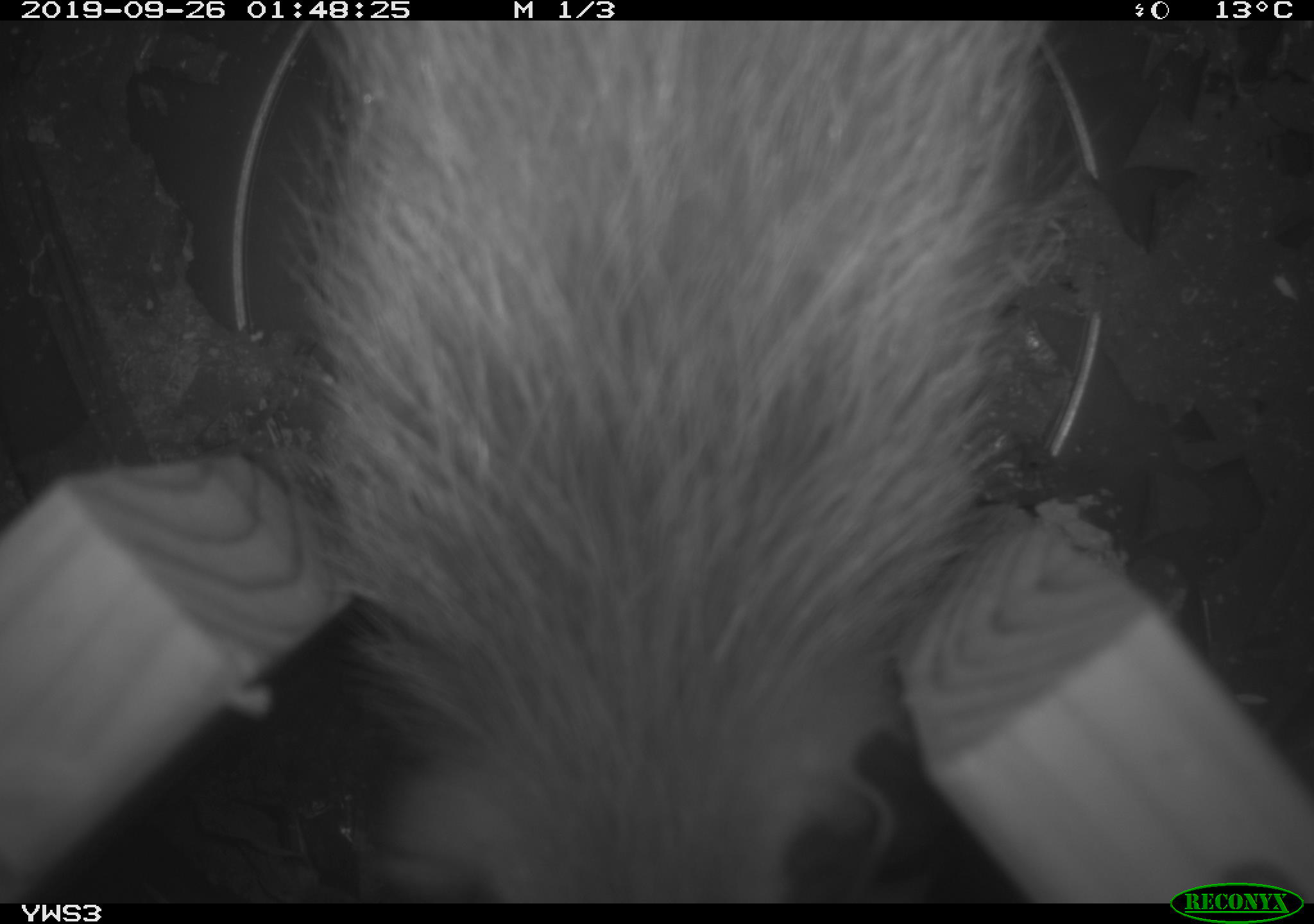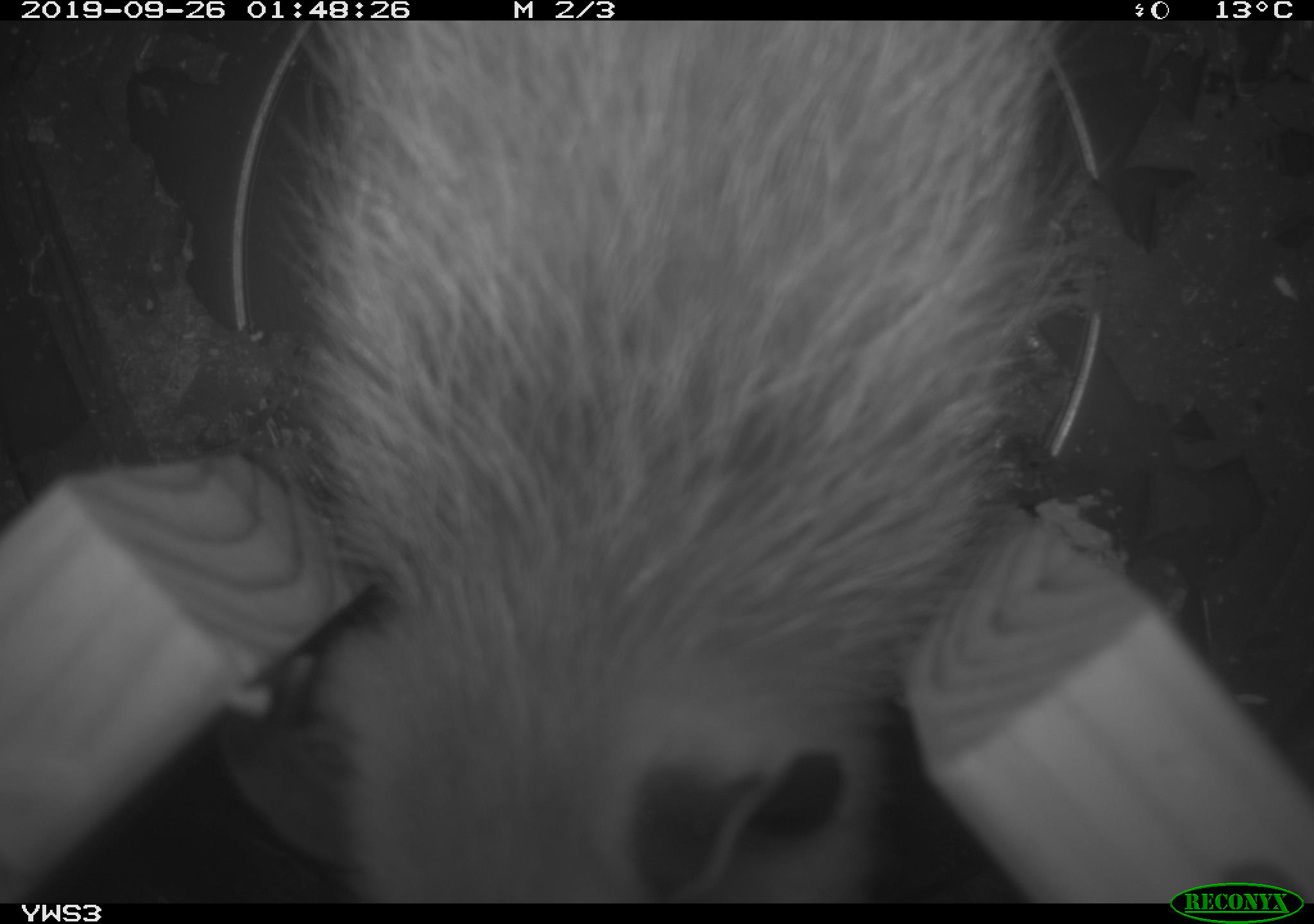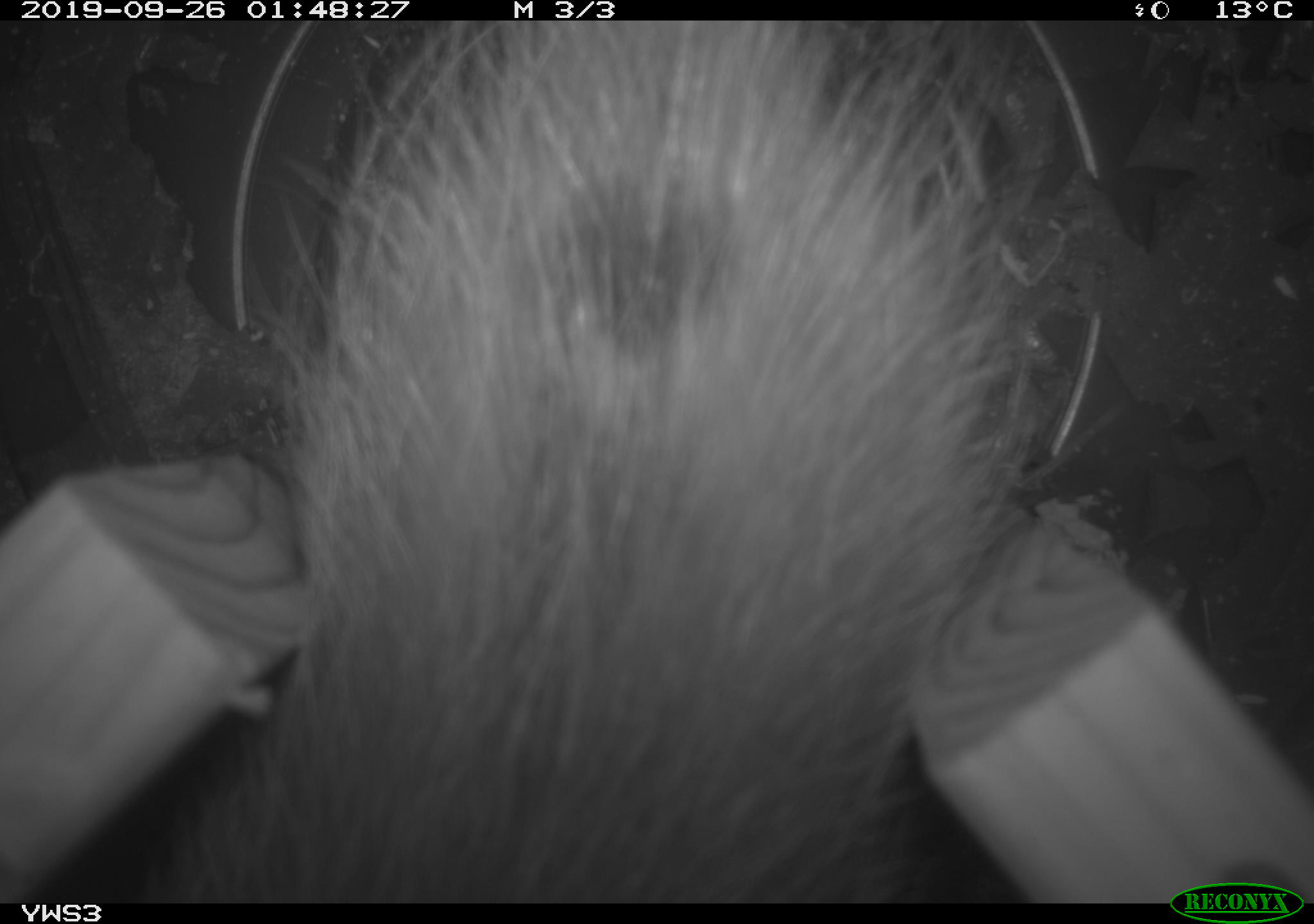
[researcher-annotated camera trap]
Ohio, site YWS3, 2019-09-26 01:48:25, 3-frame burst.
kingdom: Animalia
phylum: Chordata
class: Mammalia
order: Didelphimorphia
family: Didelphidae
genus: Didelphis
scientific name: Didelphis virginiana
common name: virginia opossum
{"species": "virginia opossum (Didelphis virginiana)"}